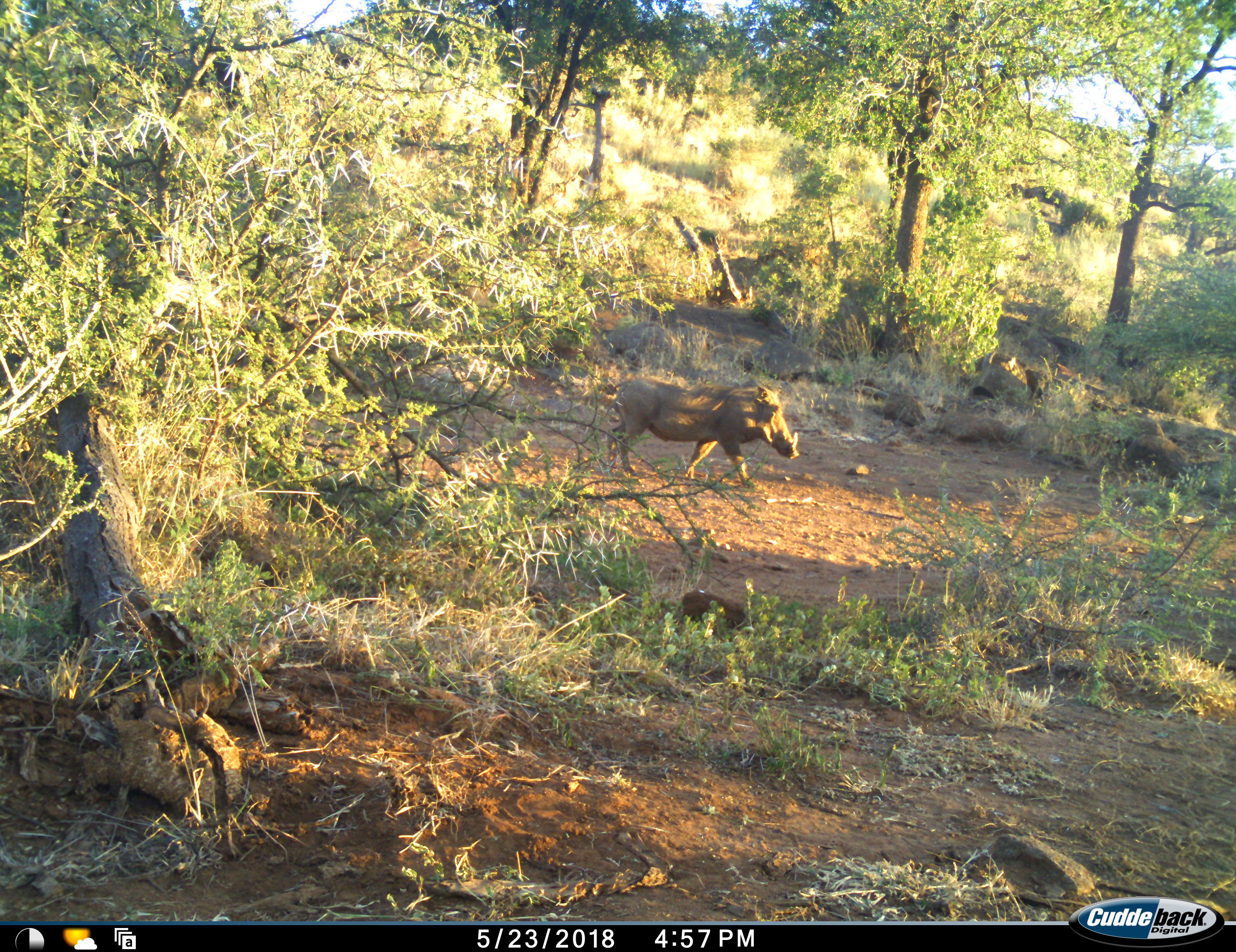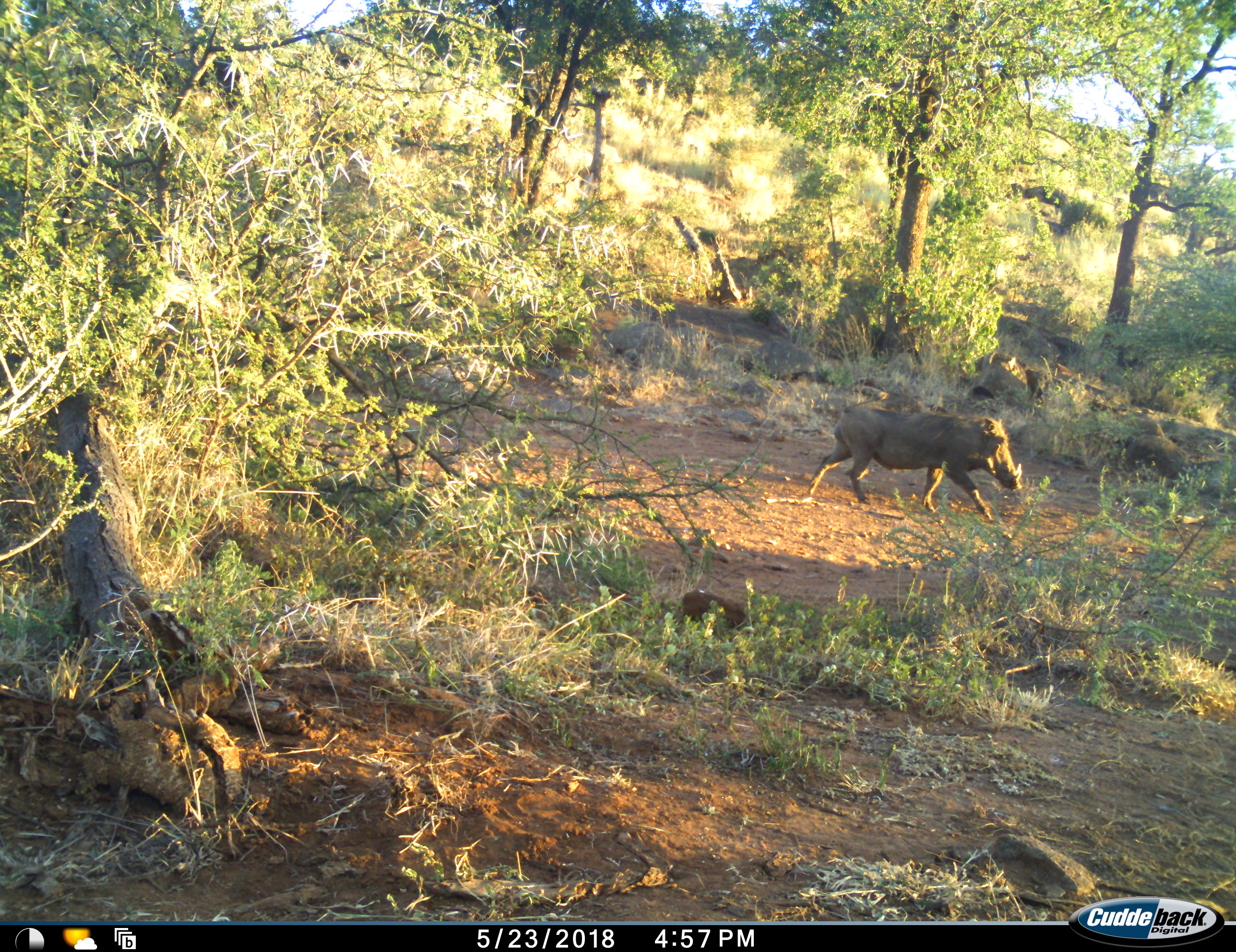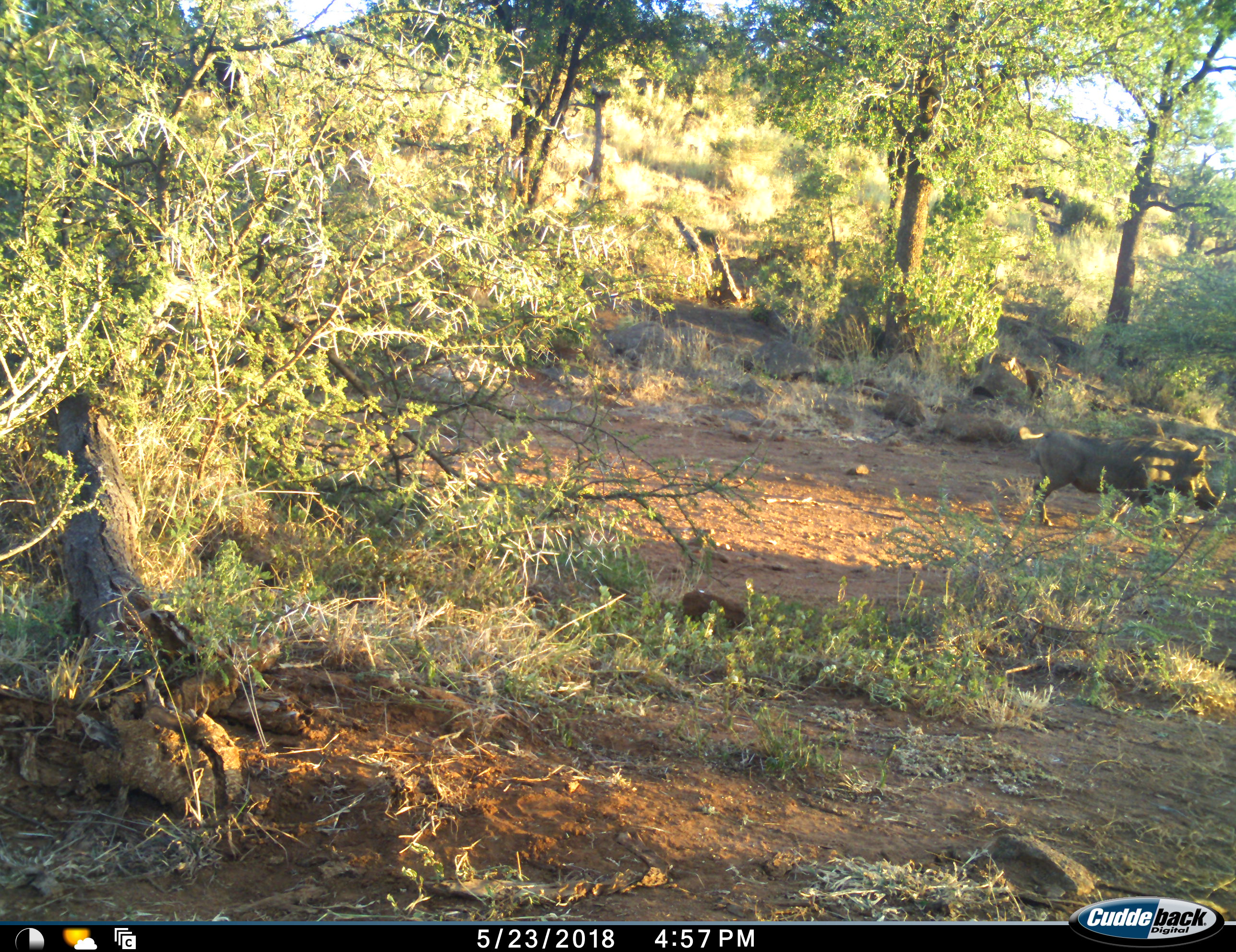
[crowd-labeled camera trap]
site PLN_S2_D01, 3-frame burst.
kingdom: Animalia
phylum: Chordata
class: Mammalia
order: Artiodactyla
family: Suidae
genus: Phacochoerus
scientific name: Phacochoerus africanus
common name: warthog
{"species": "warthog (Phacochoerus africanus)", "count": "1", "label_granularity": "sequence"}